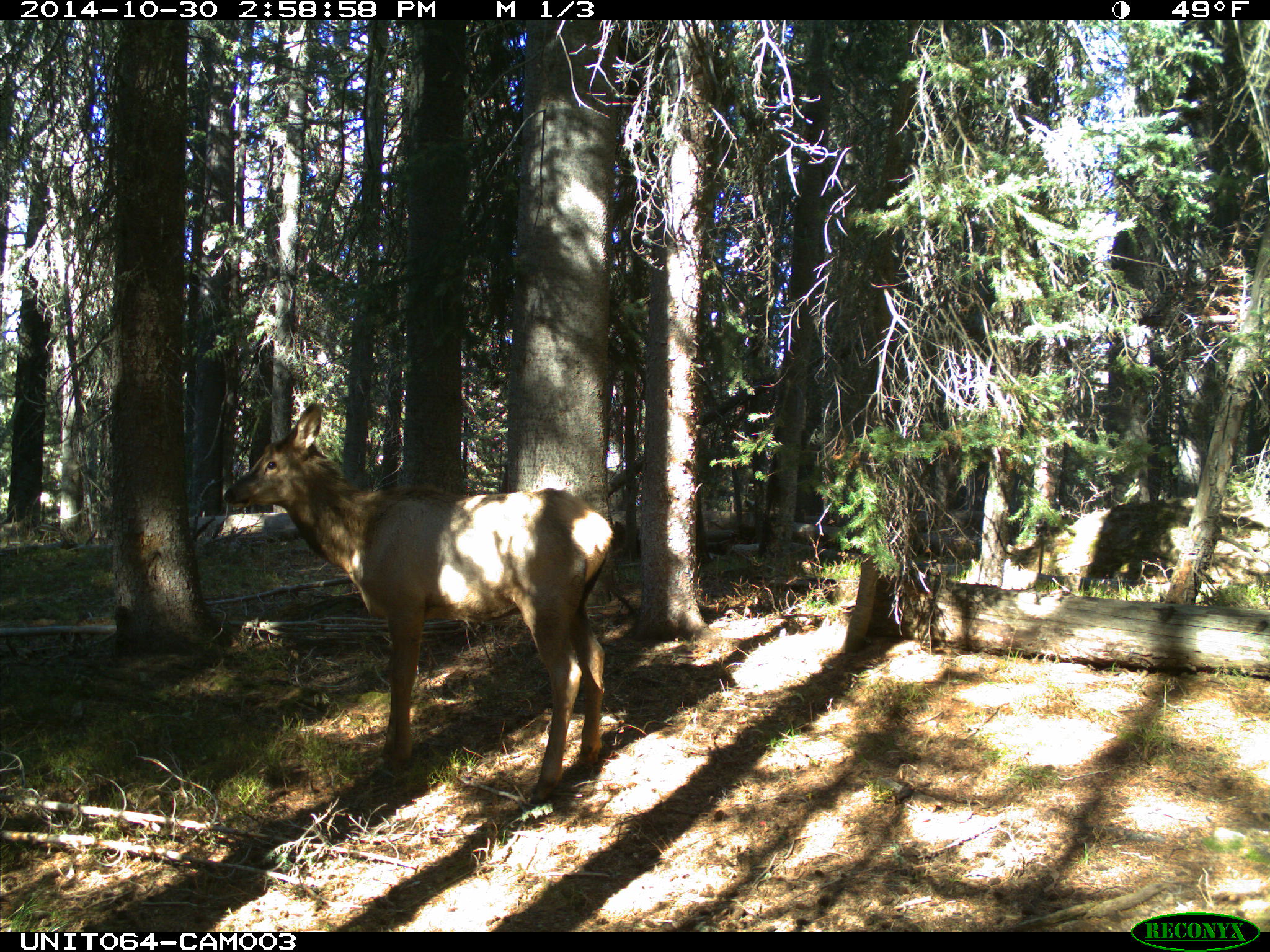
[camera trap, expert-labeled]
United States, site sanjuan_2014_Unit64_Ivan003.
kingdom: Animalia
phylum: Chordata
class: Mammalia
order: Artiodactyla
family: Cervidae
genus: Cervus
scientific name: Cervus elaphus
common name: red deer